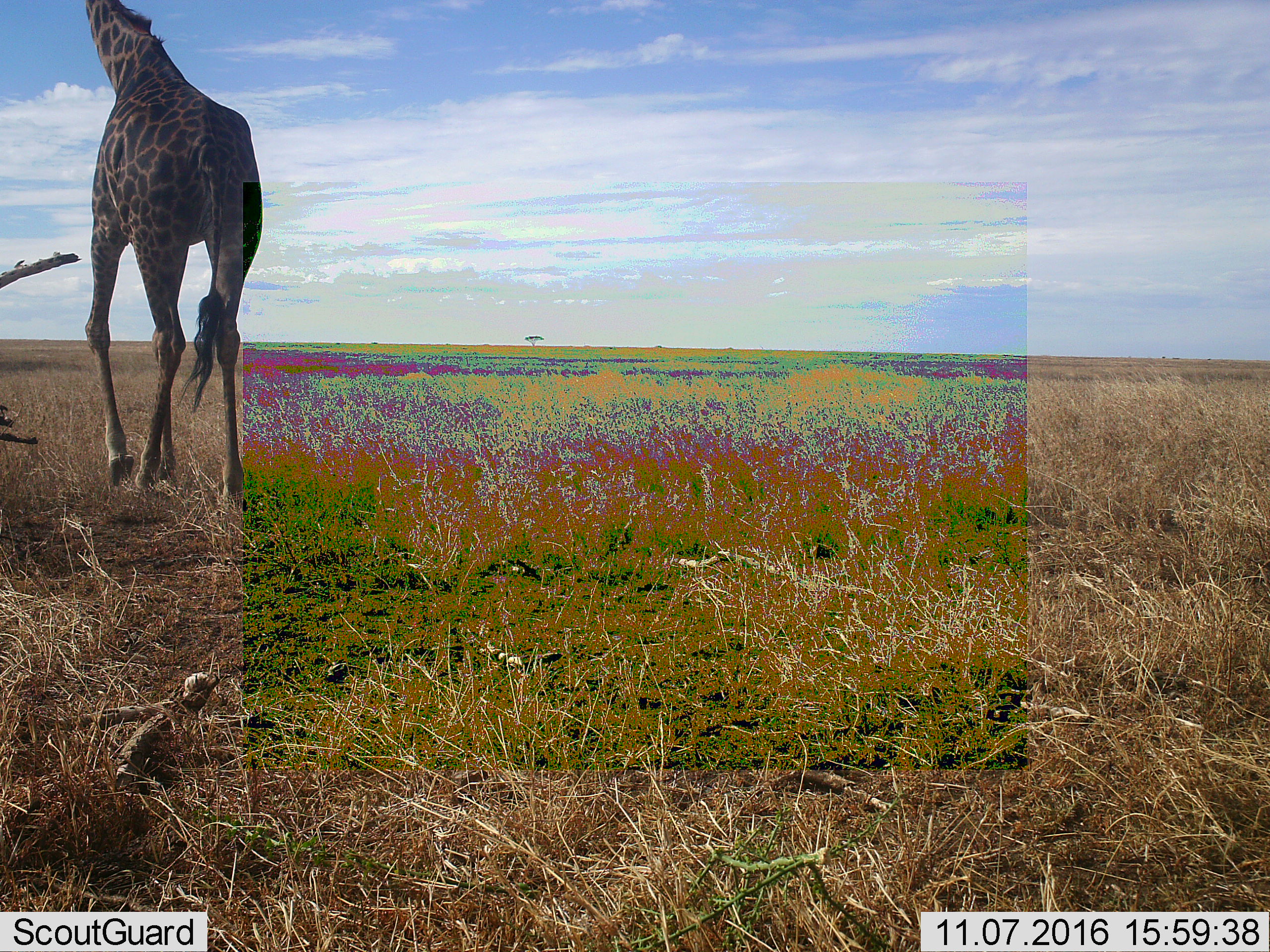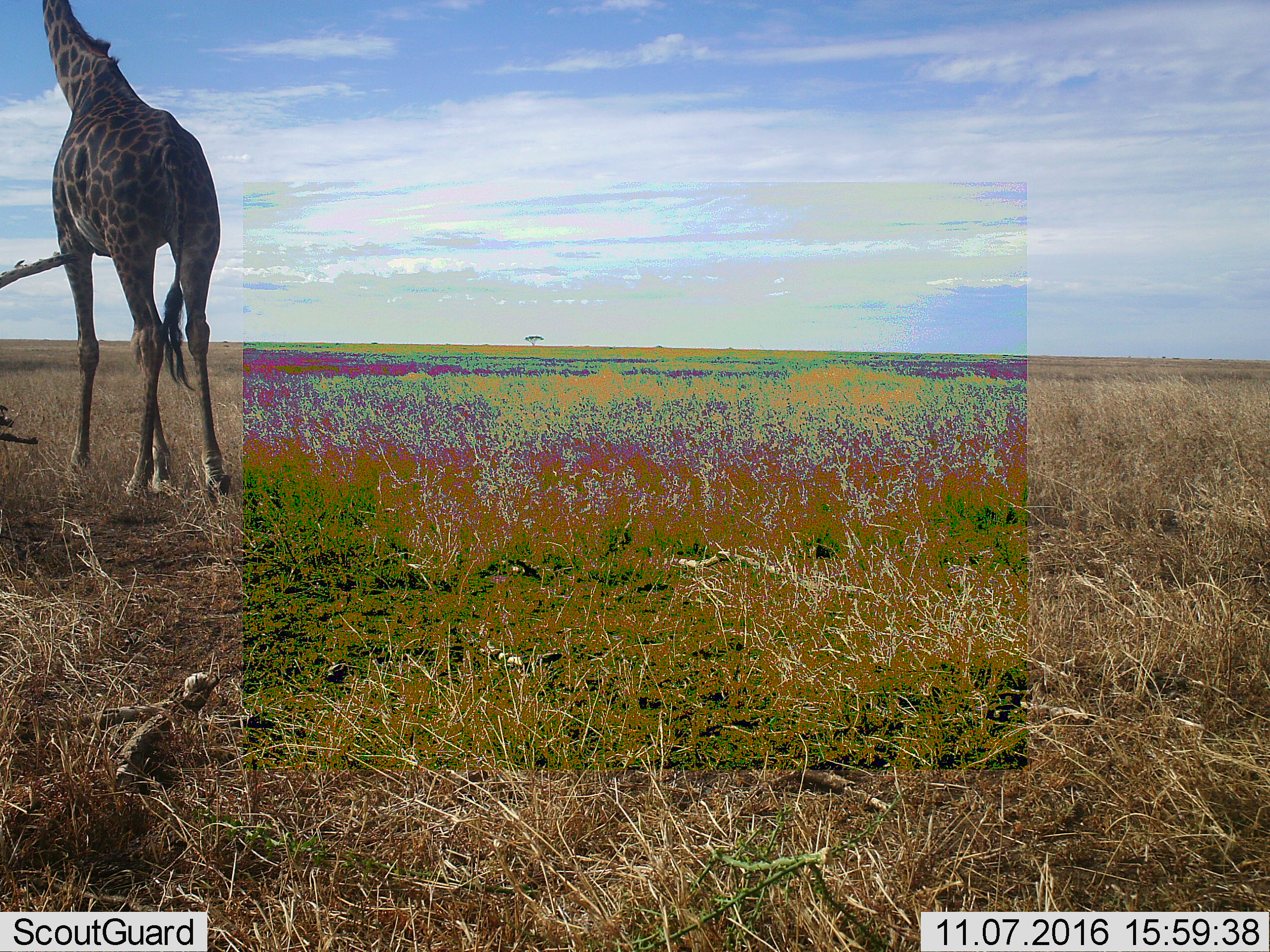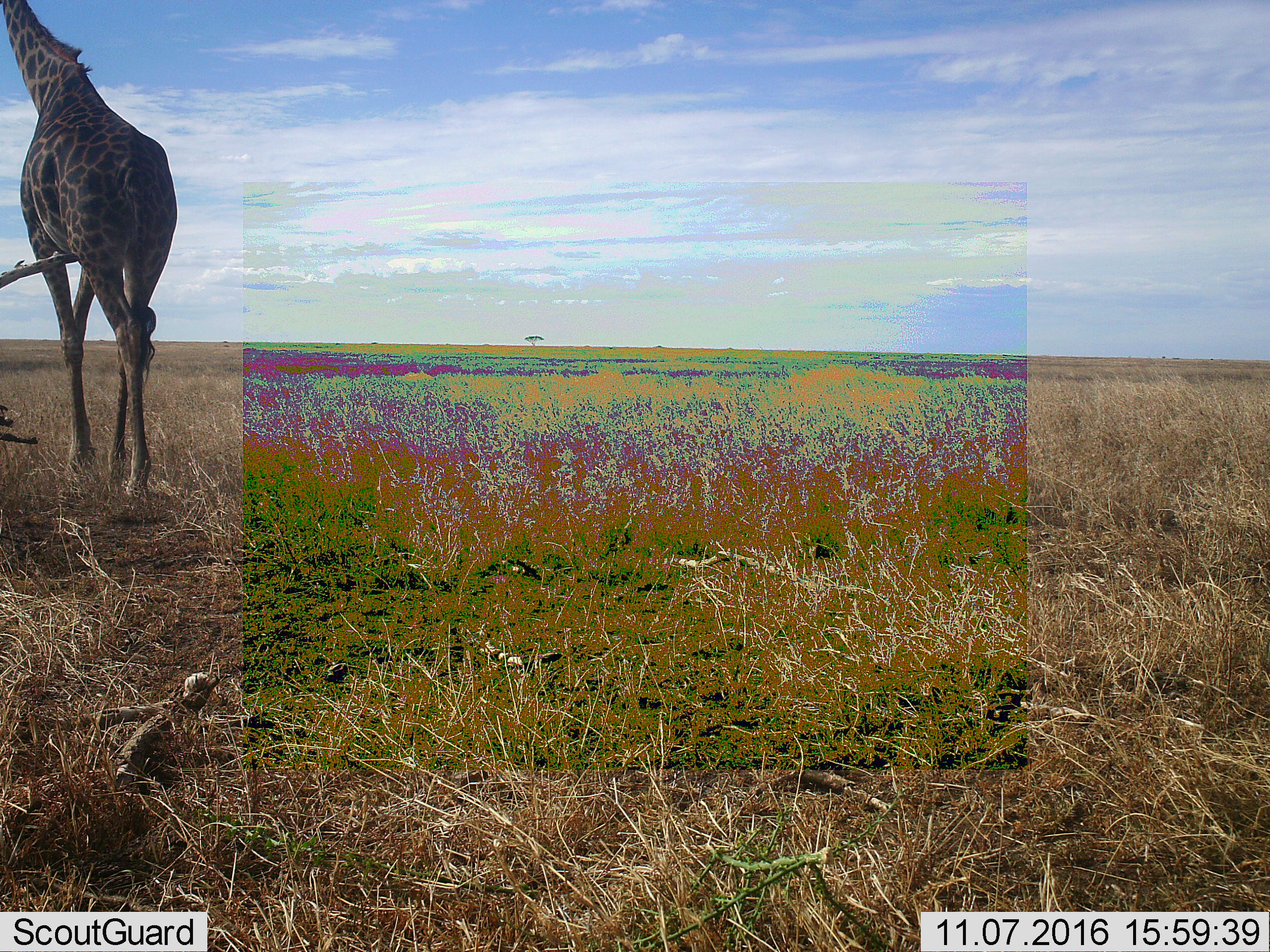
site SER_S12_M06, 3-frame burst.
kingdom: Animalia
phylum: Chordata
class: Mammalia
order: Artiodactyla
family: Giraffidae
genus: Giraffa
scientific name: Giraffa camelopardalis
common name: giraffe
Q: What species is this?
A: Giraffe (Giraffa camelopardalis).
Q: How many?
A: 1.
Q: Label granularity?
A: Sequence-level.